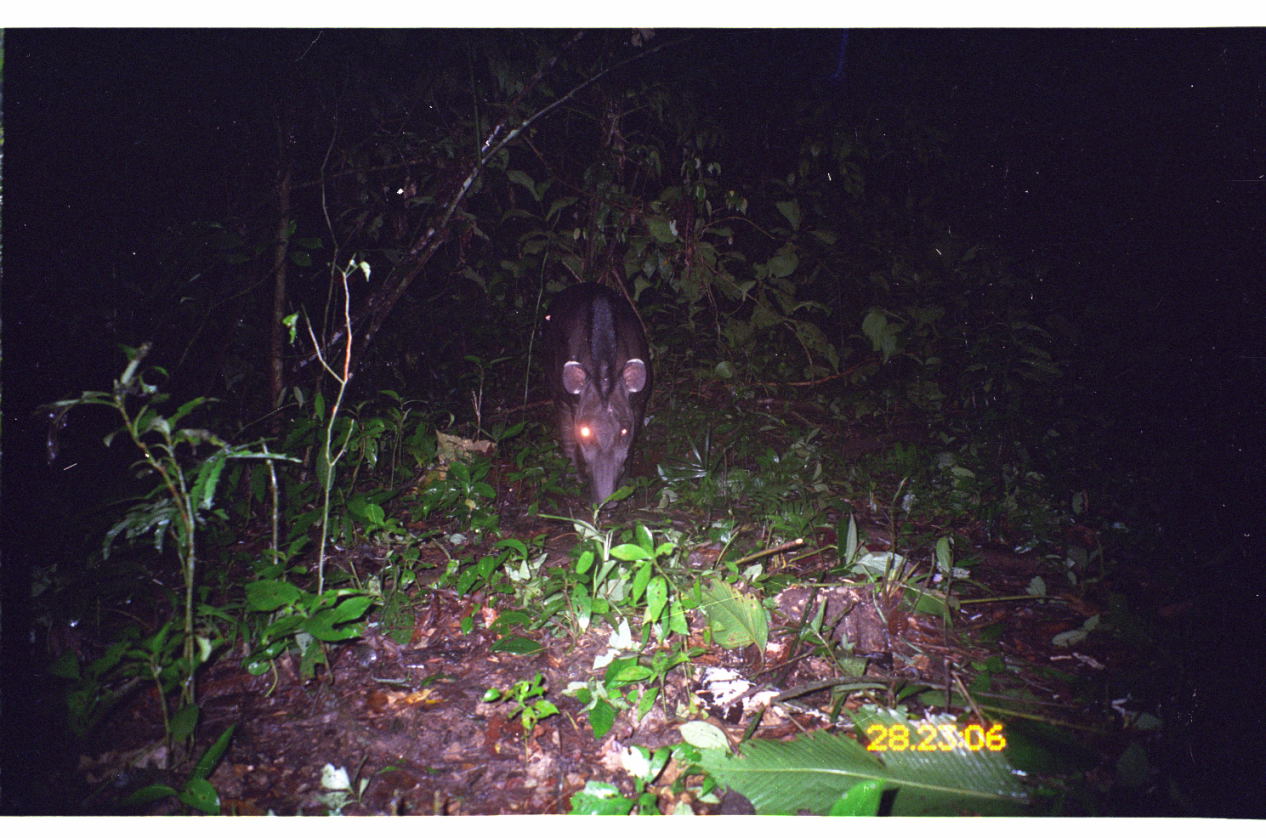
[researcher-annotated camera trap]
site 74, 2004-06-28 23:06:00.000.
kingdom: Animalia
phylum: Chordata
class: Mammalia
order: Perissodactyla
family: Tapiridae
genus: Tapirus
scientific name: Tapirus terrestris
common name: south american tapir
Tapirus terrestris (south american tapir).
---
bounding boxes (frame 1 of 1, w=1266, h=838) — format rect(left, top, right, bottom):
tapirus terrestris: rect(536, 278, 654, 511)